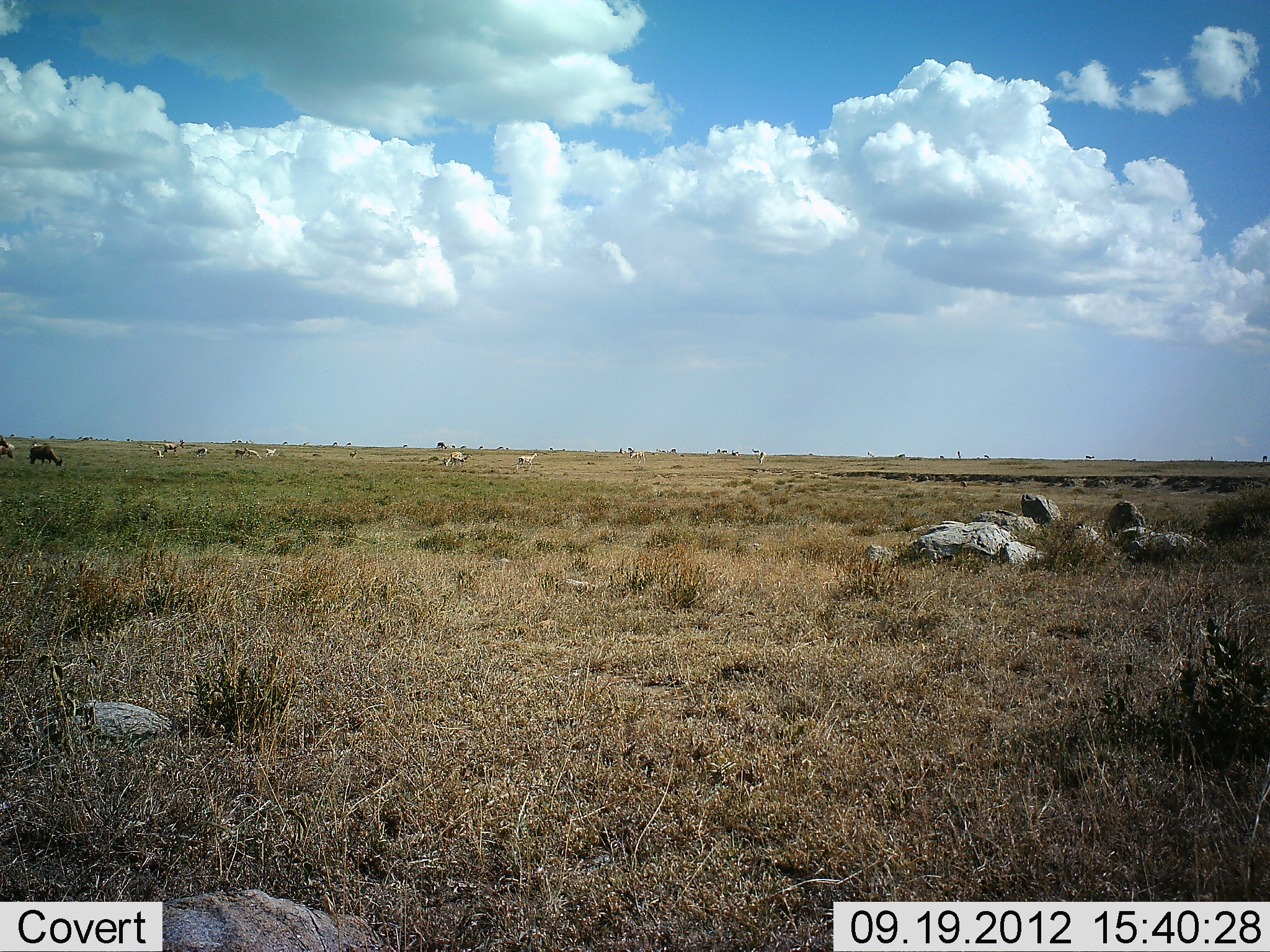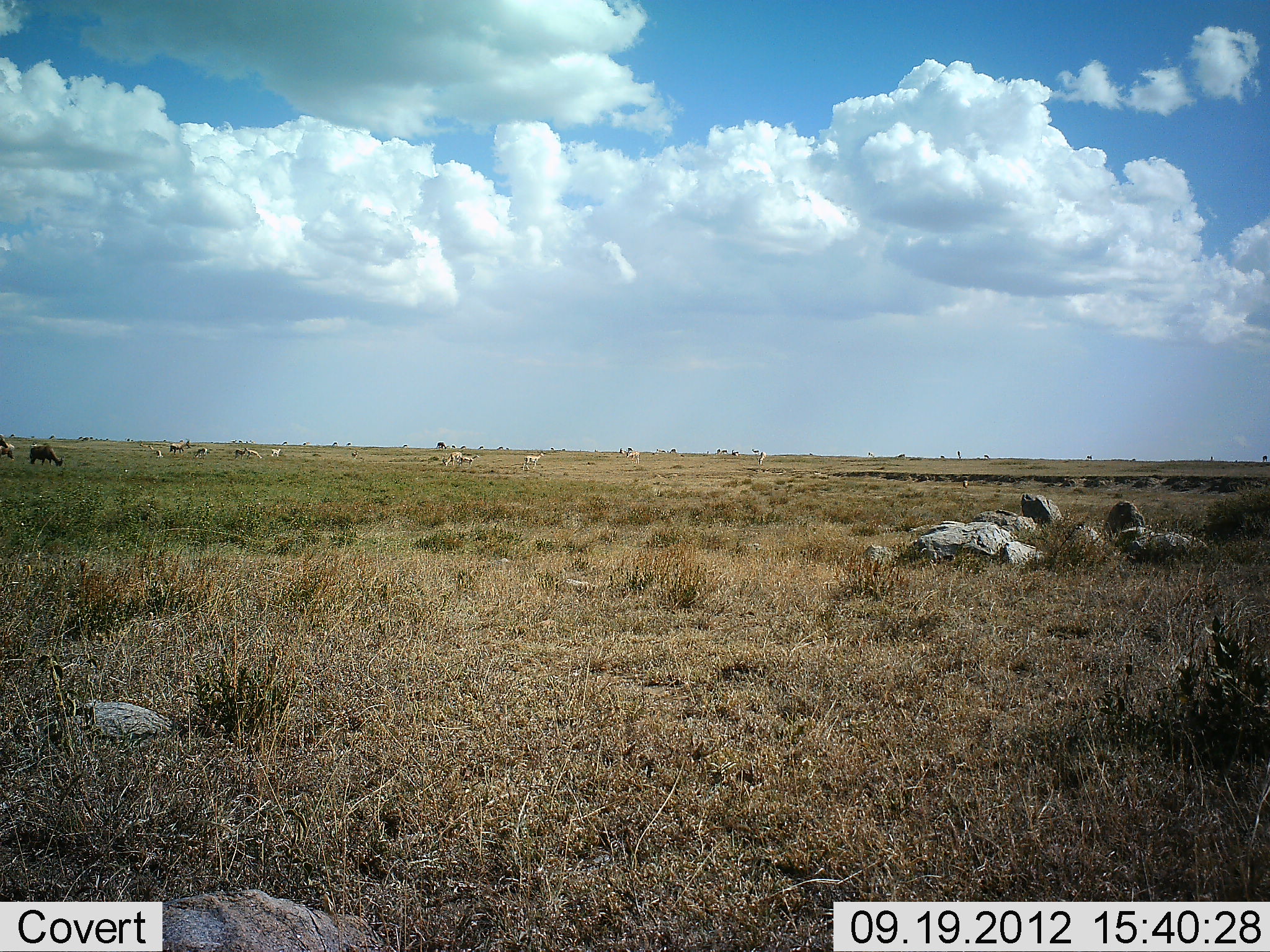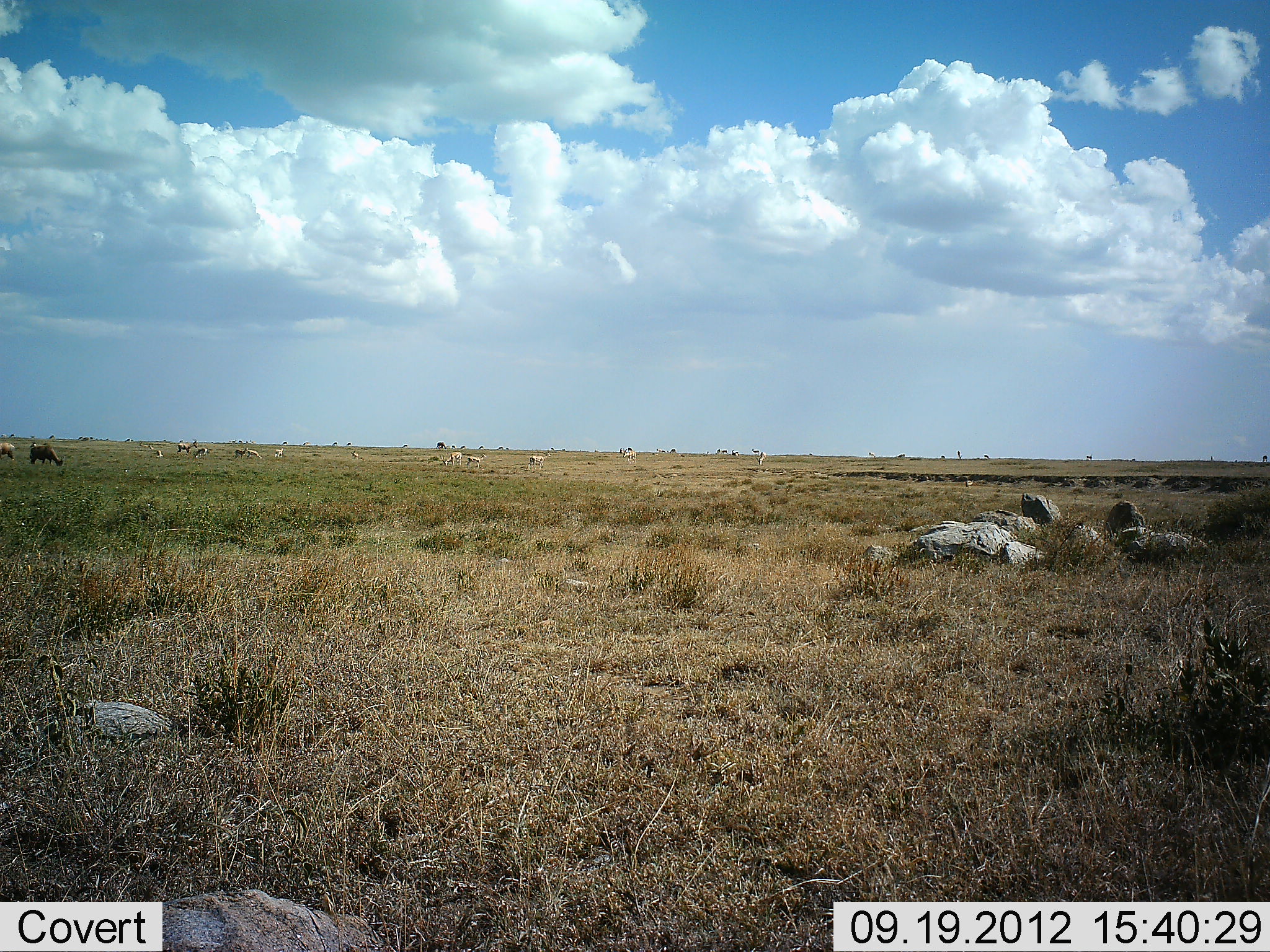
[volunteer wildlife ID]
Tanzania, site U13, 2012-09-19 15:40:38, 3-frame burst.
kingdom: Animalia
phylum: Chordata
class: Mammalia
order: Artiodactyla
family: Bovidae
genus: Eudorcas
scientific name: Eudorcas thomsonii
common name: thomson's gazelle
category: gazellethomsons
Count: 11-50.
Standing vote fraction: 60%.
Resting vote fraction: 20%.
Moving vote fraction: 40%.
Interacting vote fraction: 0%.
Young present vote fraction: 0%.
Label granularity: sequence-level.